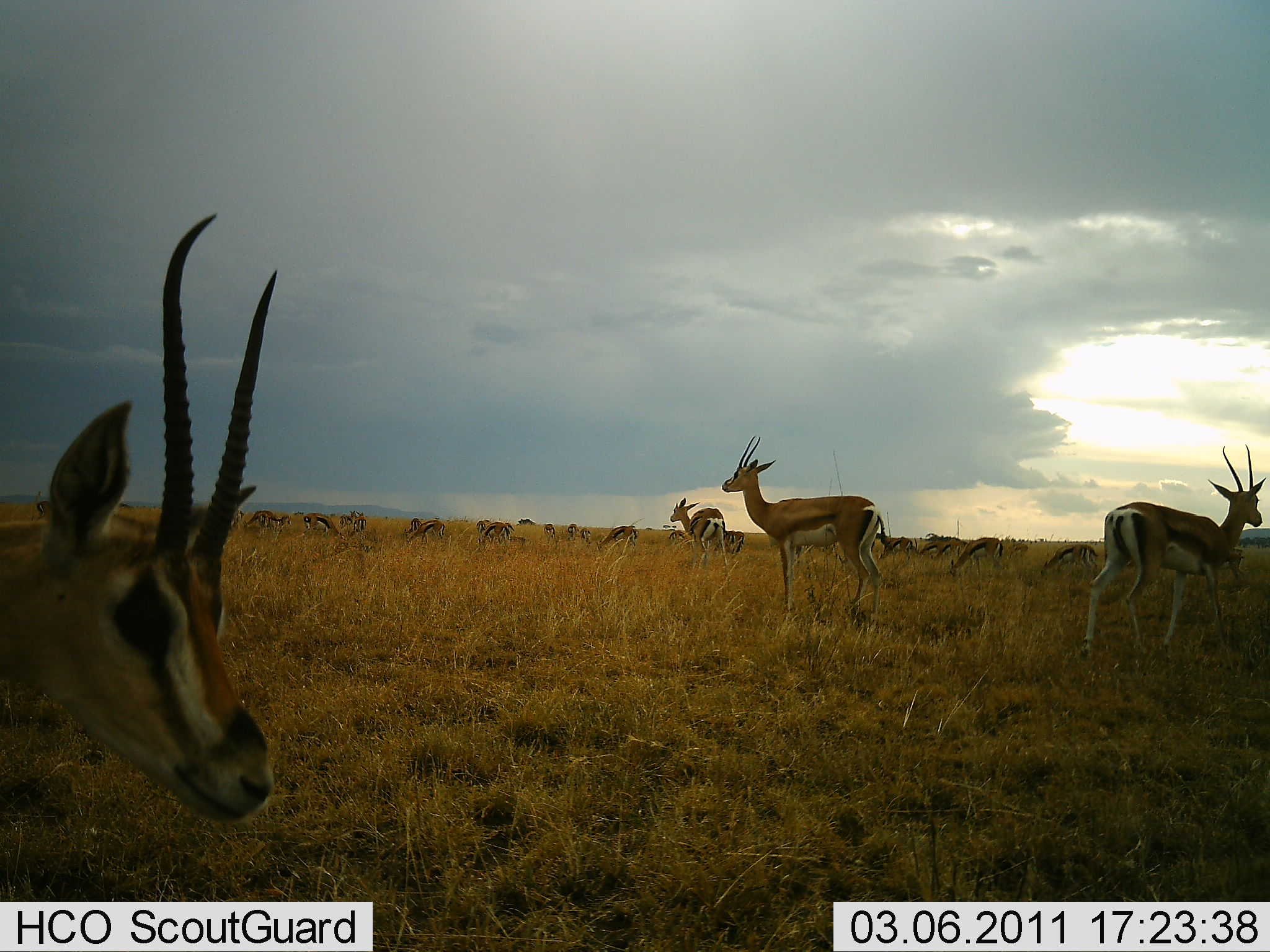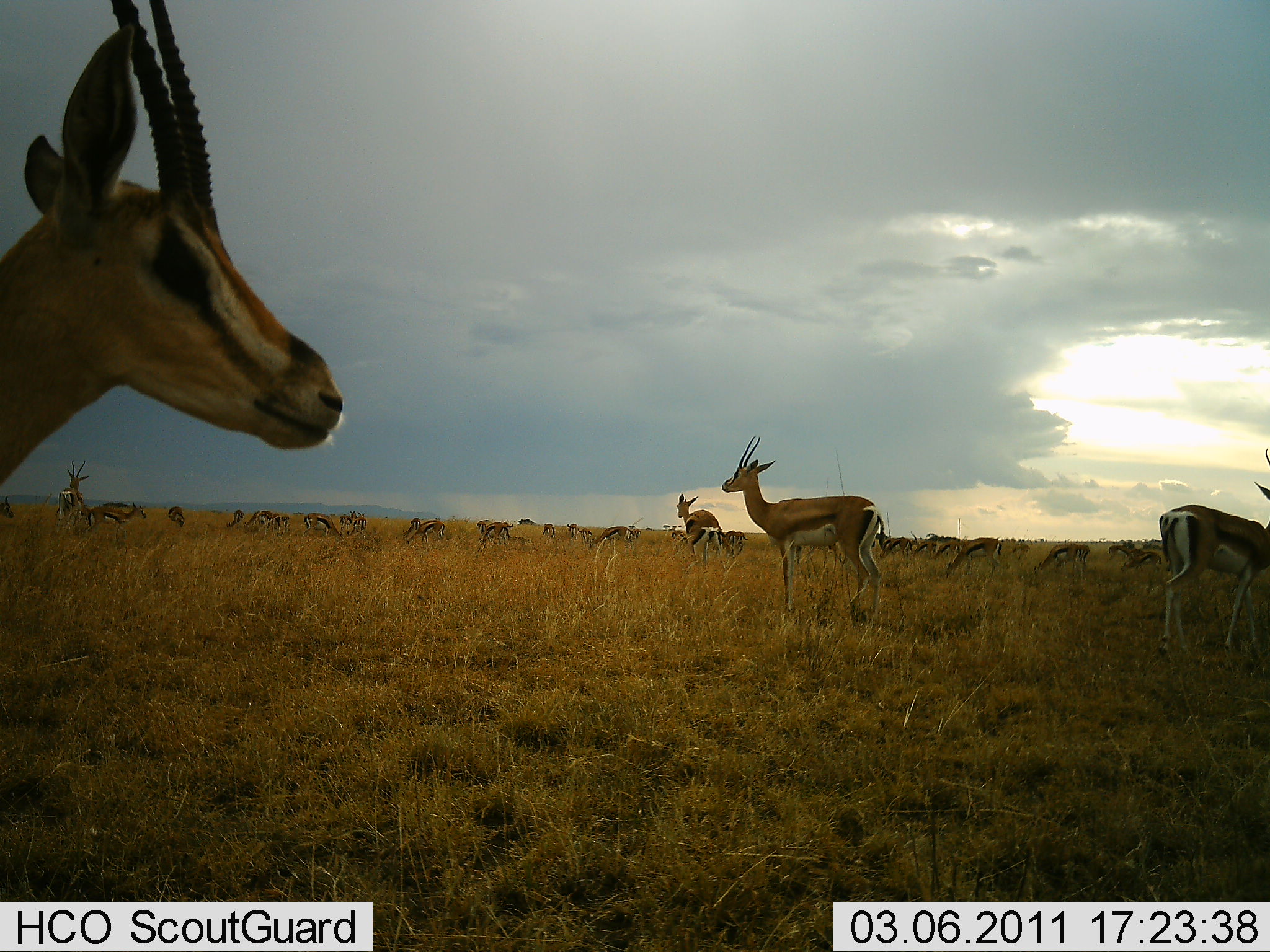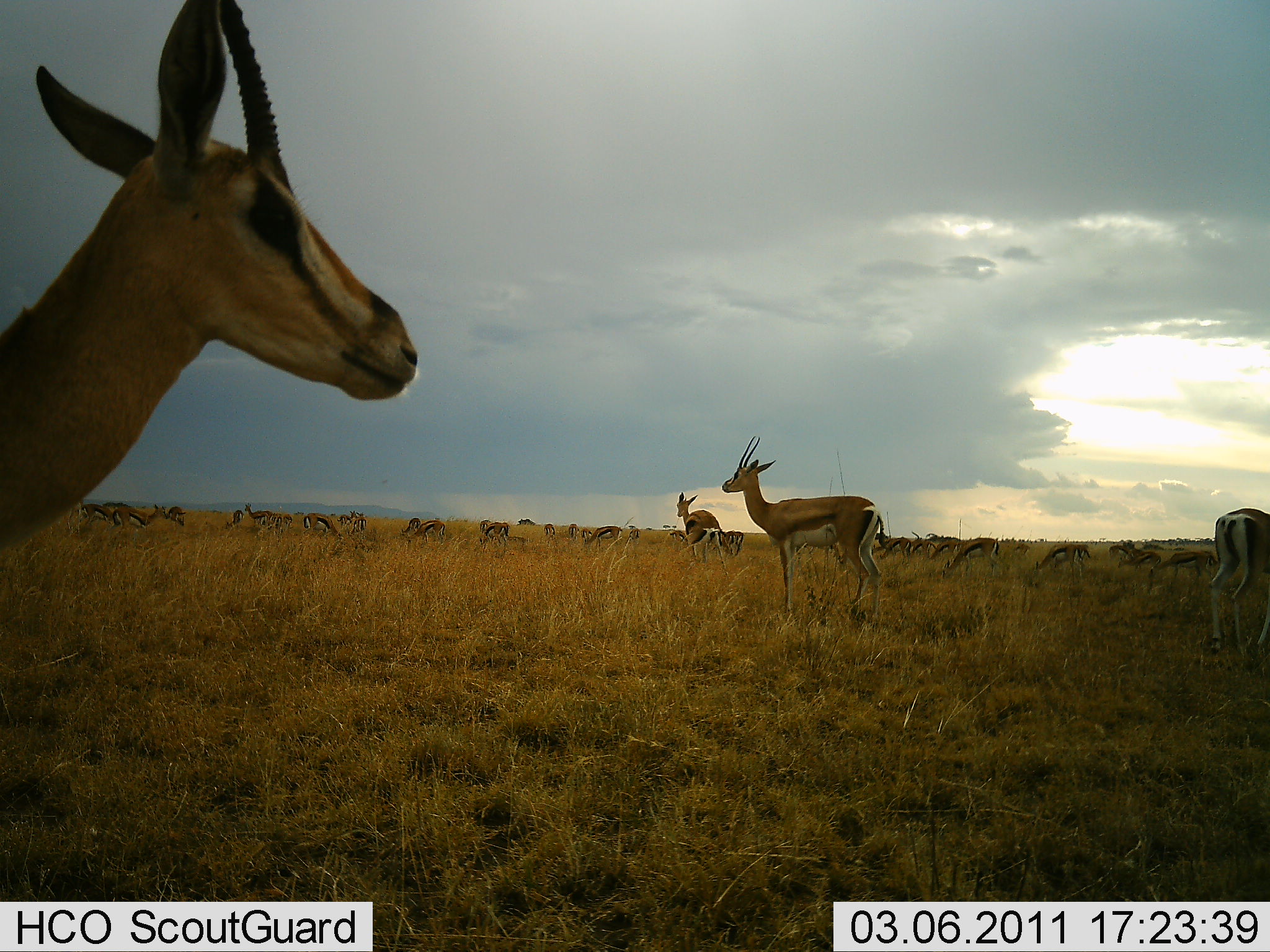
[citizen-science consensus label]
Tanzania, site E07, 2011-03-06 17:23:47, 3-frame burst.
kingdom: Animalia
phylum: Chordata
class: Mammalia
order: Artiodactyla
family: Bovidae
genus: Eudorcas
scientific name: Eudorcas thomsonii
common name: thomson's gazelle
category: gazellethomsons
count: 11-50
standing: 62%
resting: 0%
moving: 31%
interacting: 12%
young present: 6%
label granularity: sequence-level